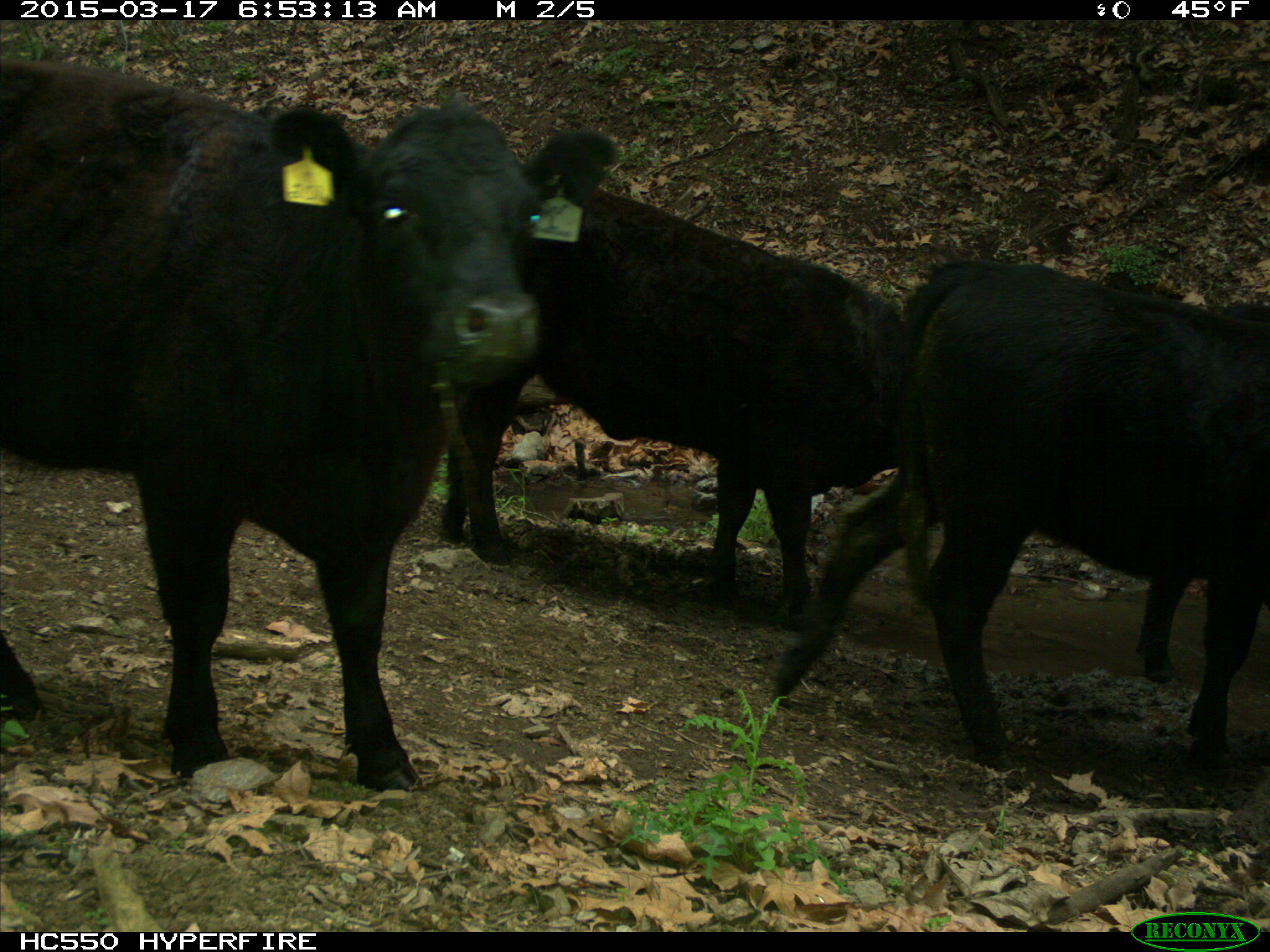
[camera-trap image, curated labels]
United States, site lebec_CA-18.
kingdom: Animalia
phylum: Chordata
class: Mammalia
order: Artiodactyla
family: Bovidae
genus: Bos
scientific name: Bos taurus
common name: domestic cow